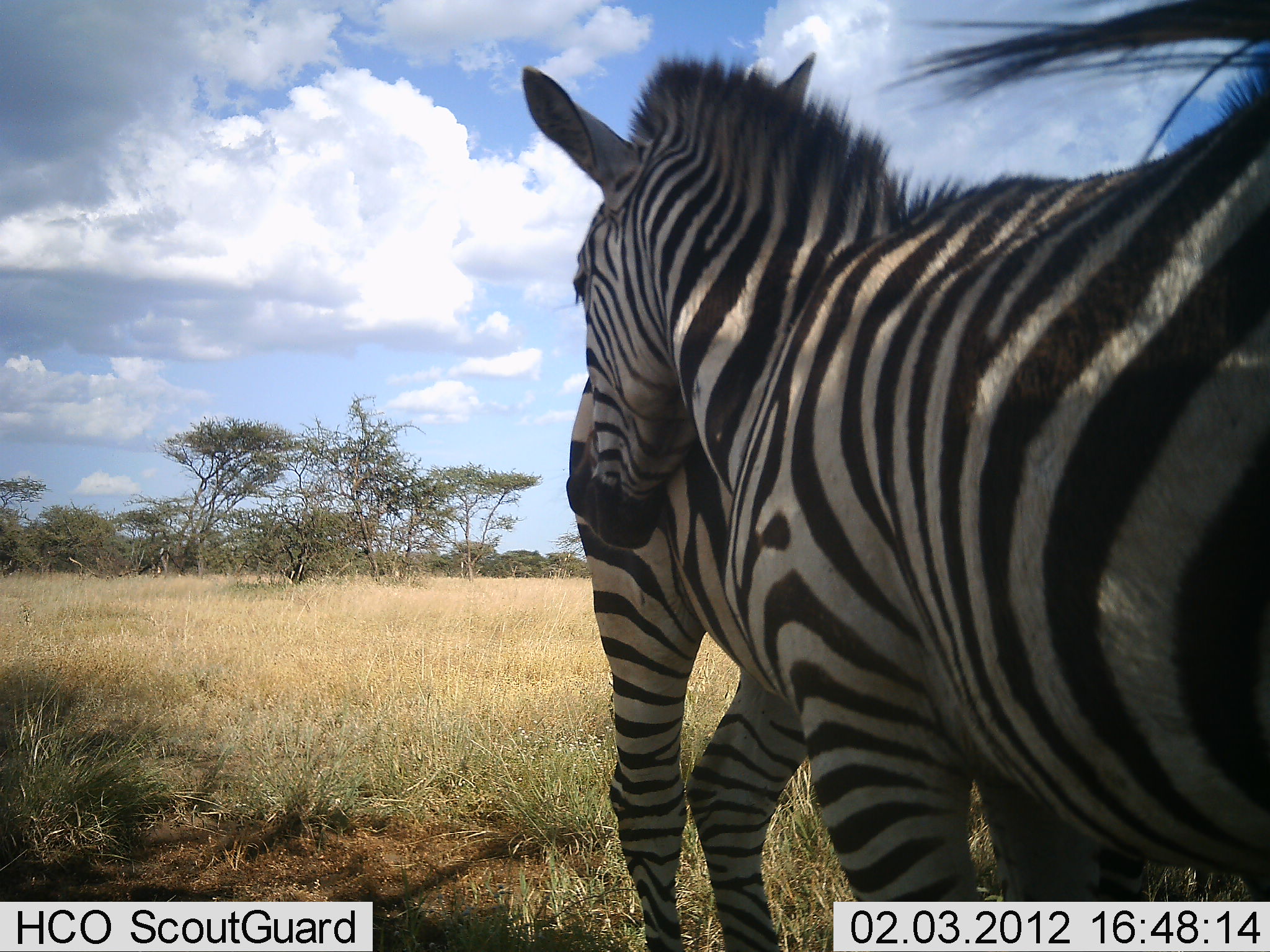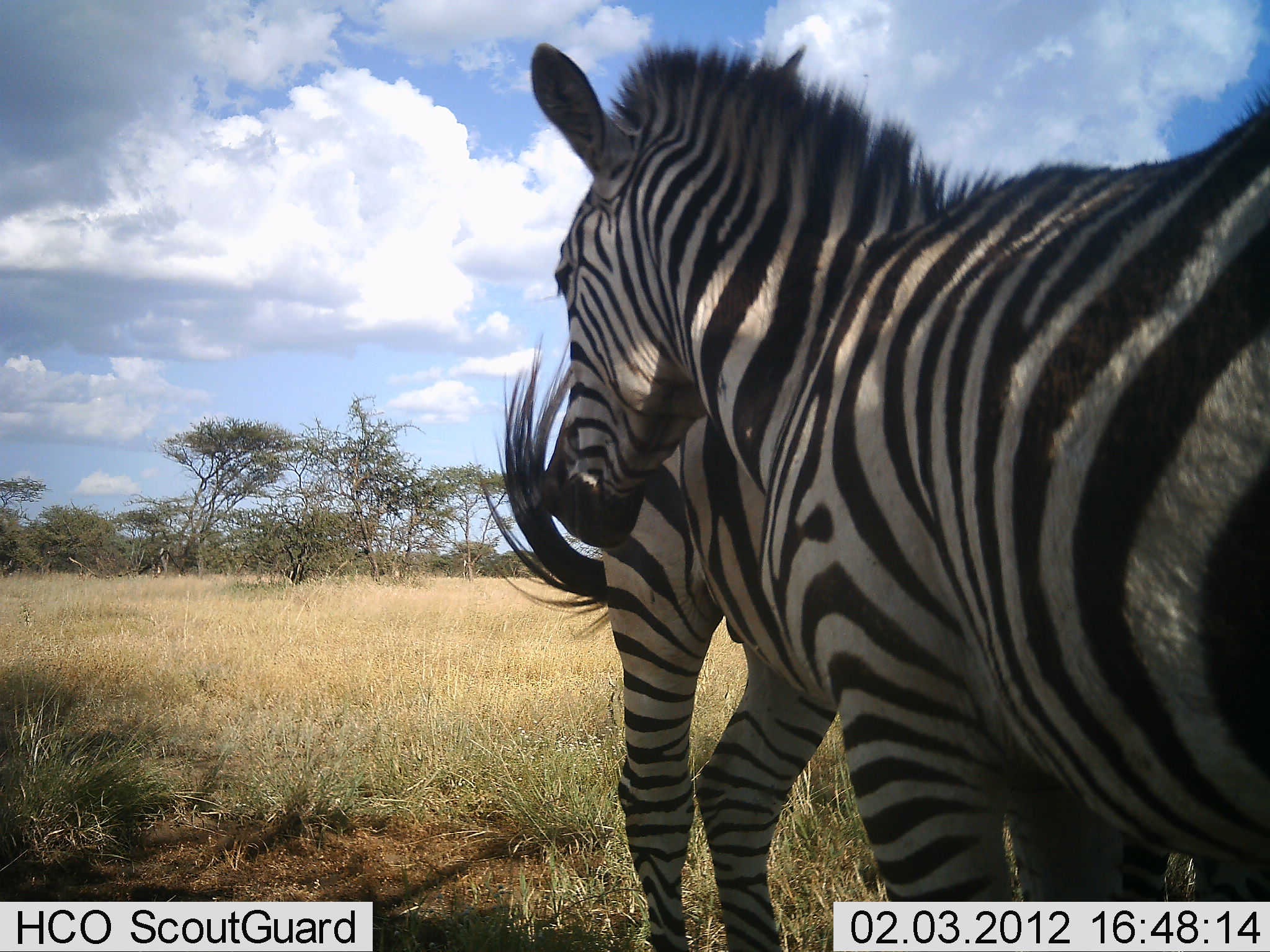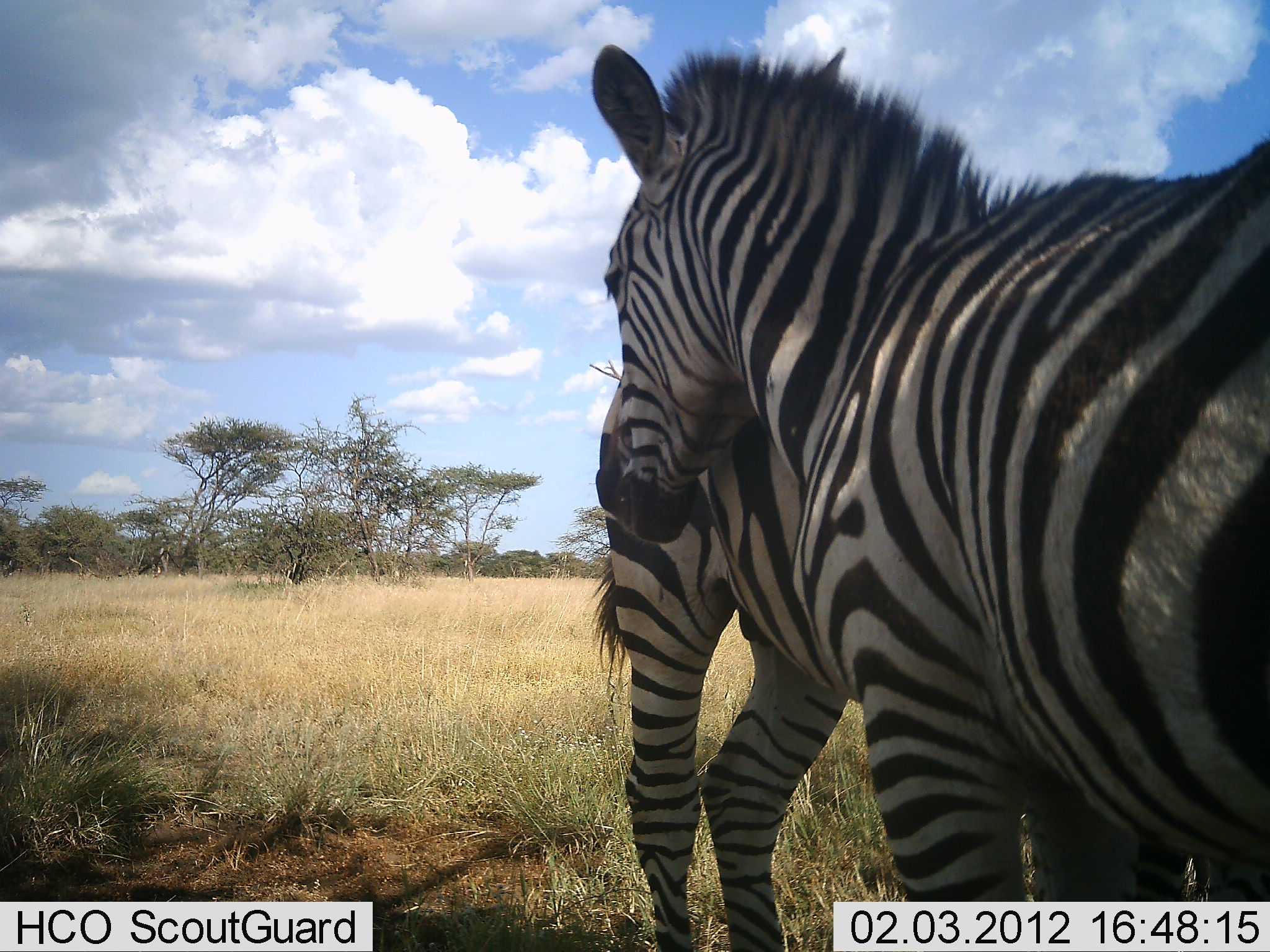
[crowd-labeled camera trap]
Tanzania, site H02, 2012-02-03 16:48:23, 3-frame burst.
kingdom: Animalia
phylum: Chordata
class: Mammalia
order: Perissodactyla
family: Equidae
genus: Equus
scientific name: Equus quagga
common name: plains zebra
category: zebra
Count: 2.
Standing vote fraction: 81%.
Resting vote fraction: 0%.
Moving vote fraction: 0%.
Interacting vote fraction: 48%.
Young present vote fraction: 3%.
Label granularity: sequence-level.